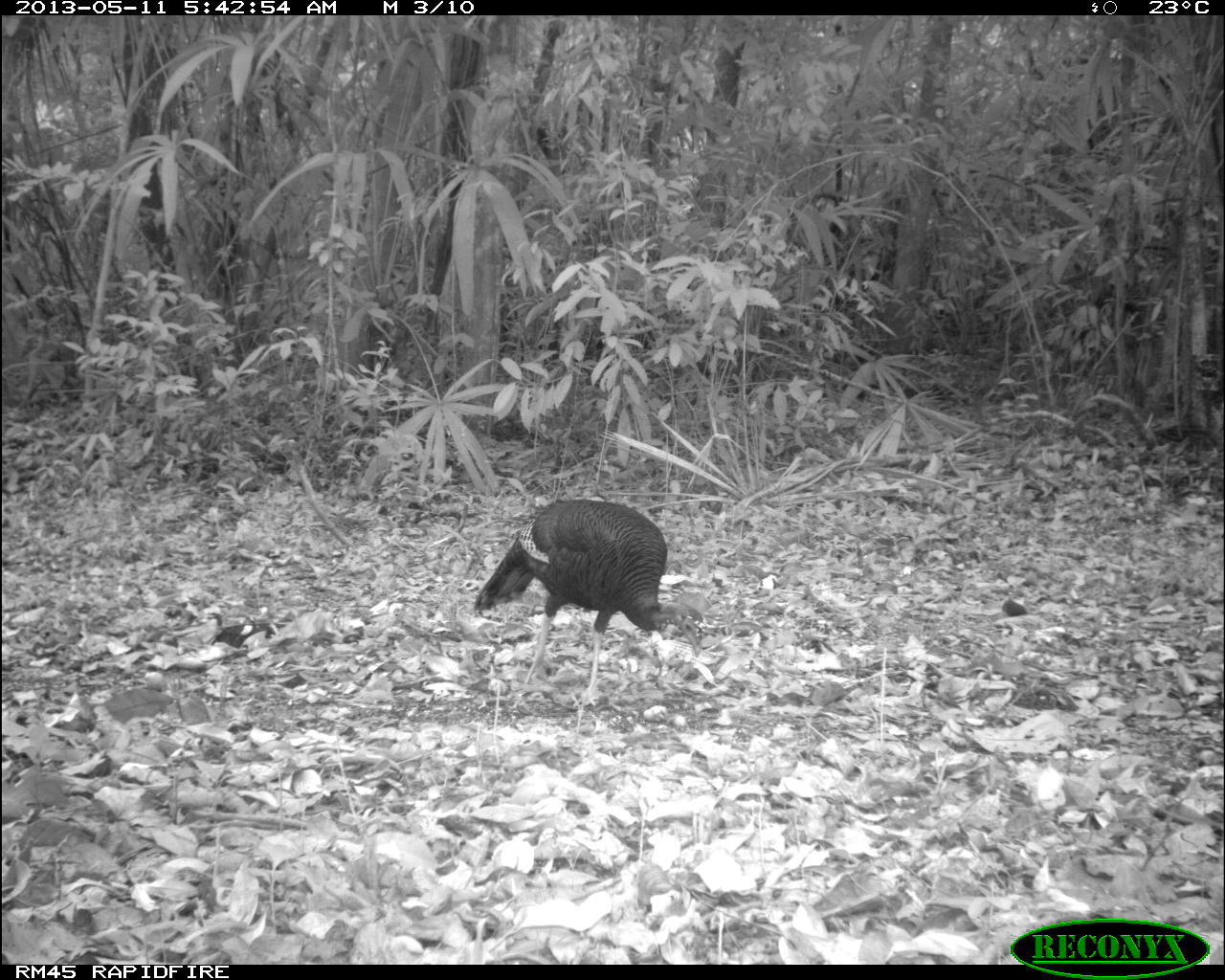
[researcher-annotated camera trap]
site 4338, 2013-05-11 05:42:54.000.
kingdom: Animalia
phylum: Chordata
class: Aves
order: Galliformes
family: Phasianidae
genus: Meleagris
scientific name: Meleagris ocellata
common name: ocellated turkey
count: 1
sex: female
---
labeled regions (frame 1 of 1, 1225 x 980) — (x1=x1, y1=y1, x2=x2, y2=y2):
meleagris ocellata: (x1=473, y1=499, x2=705, y2=705)